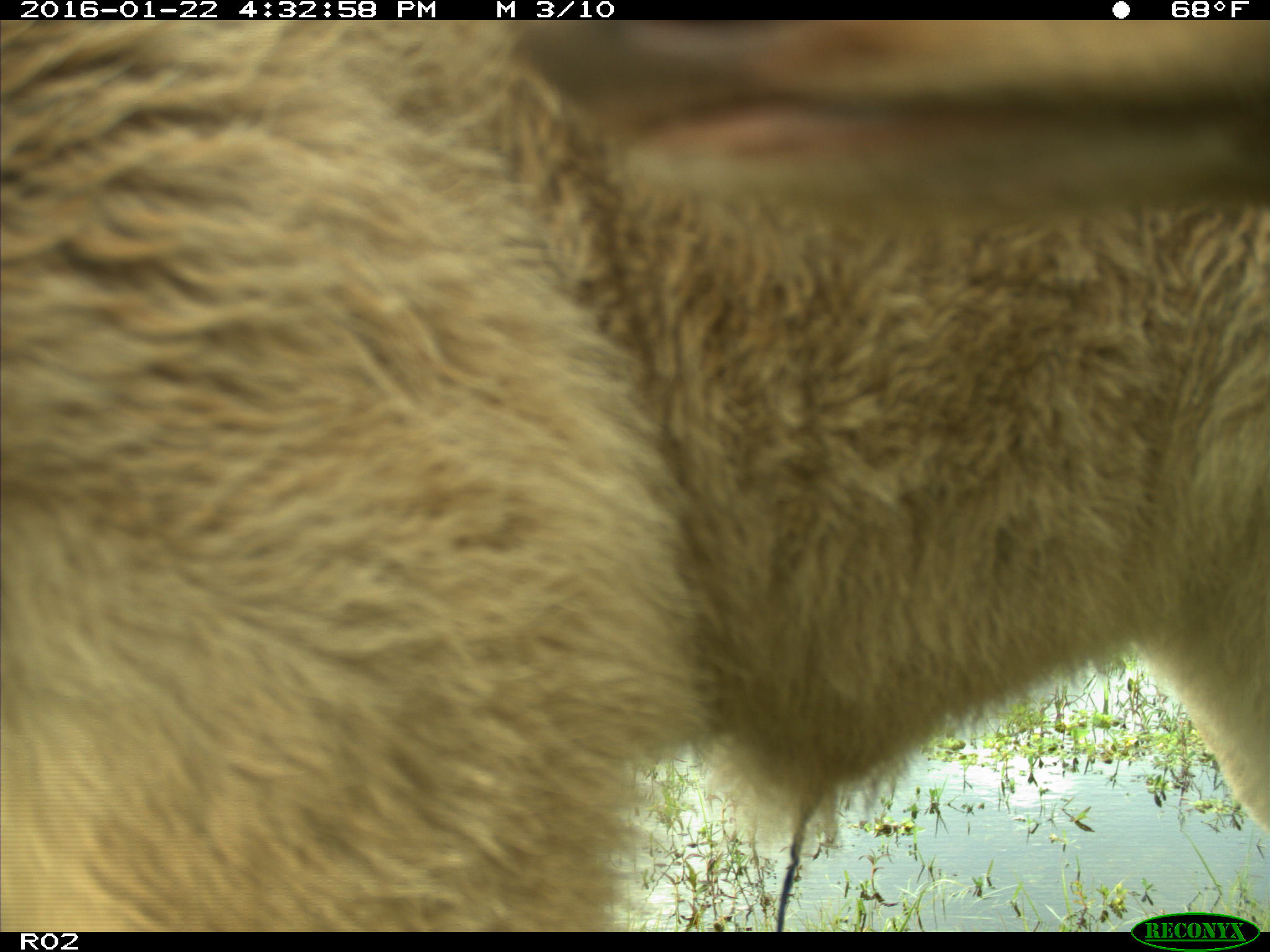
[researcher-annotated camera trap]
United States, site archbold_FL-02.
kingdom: Animalia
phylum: Chordata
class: Mammalia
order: Artiodactyla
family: Bovidae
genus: Bos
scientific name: Bos taurus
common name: domestic cow